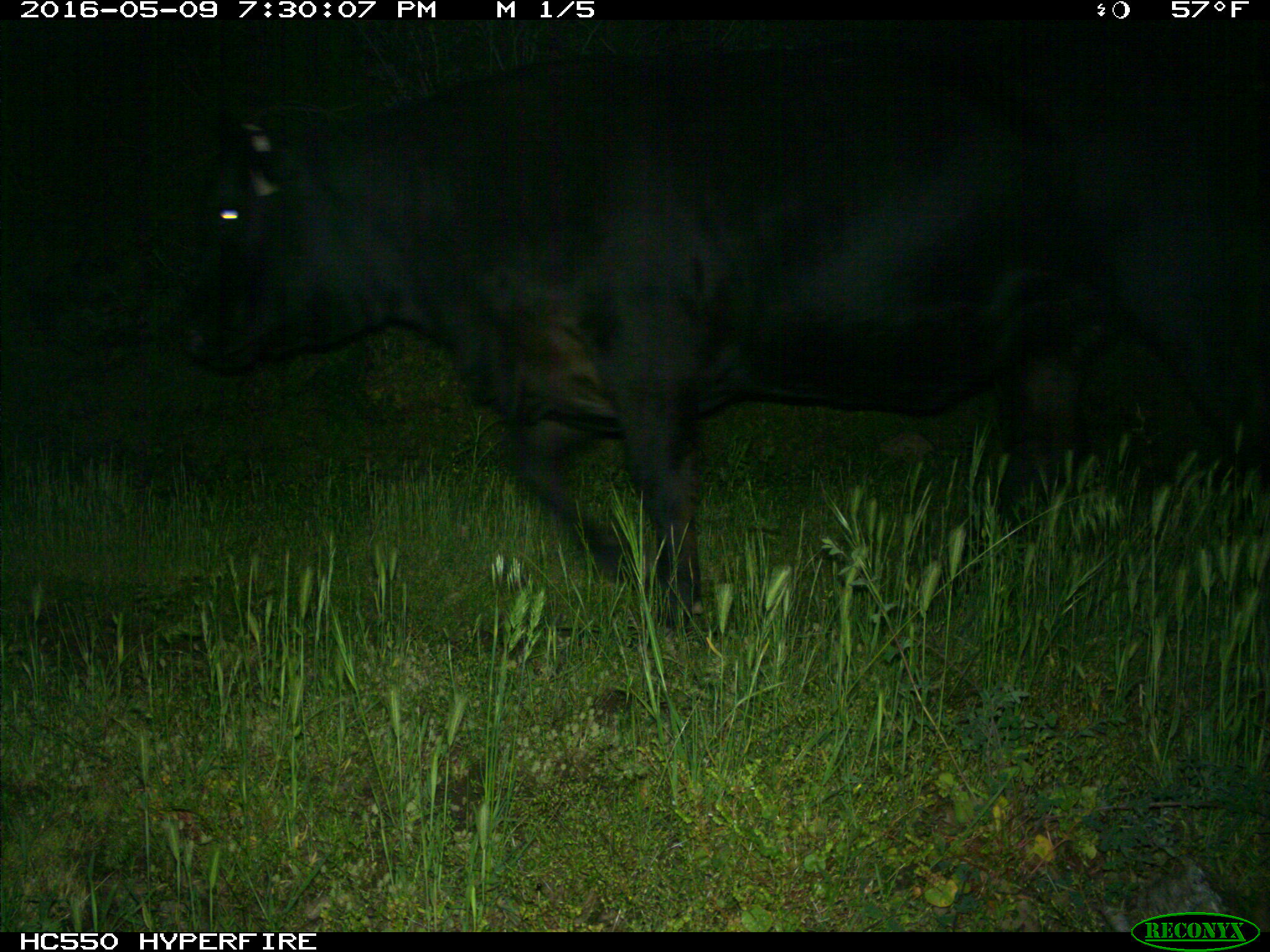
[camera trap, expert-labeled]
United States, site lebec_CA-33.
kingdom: Animalia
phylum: Chordata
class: Mammalia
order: Artiodactyla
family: Bovidae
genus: Bos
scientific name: Bos taurus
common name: domestic cow